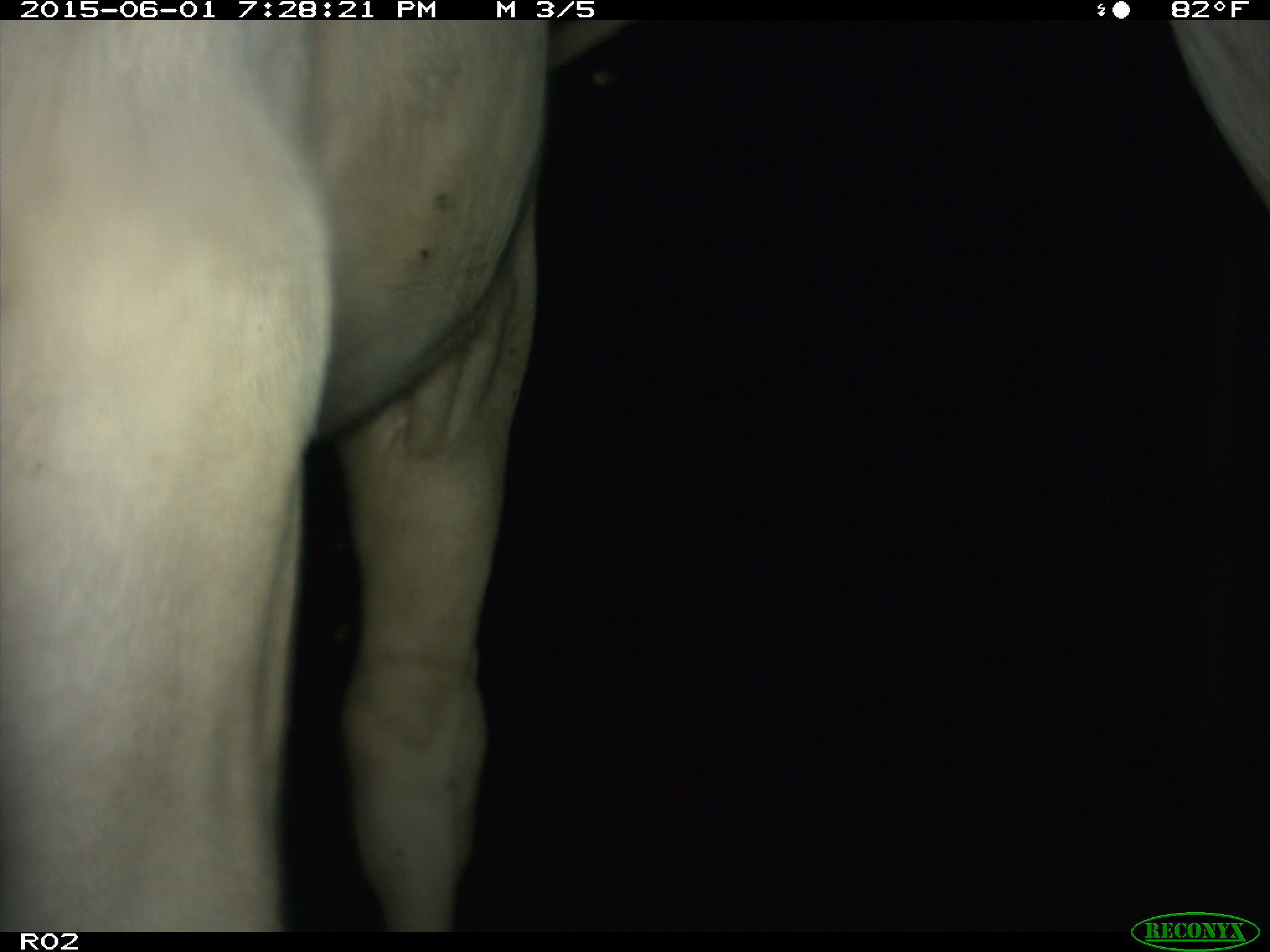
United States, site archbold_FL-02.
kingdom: Animalia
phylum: Chordata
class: Mammalia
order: Artiodactyla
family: Bovidae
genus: Bos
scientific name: Bos taurus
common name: domestic cow